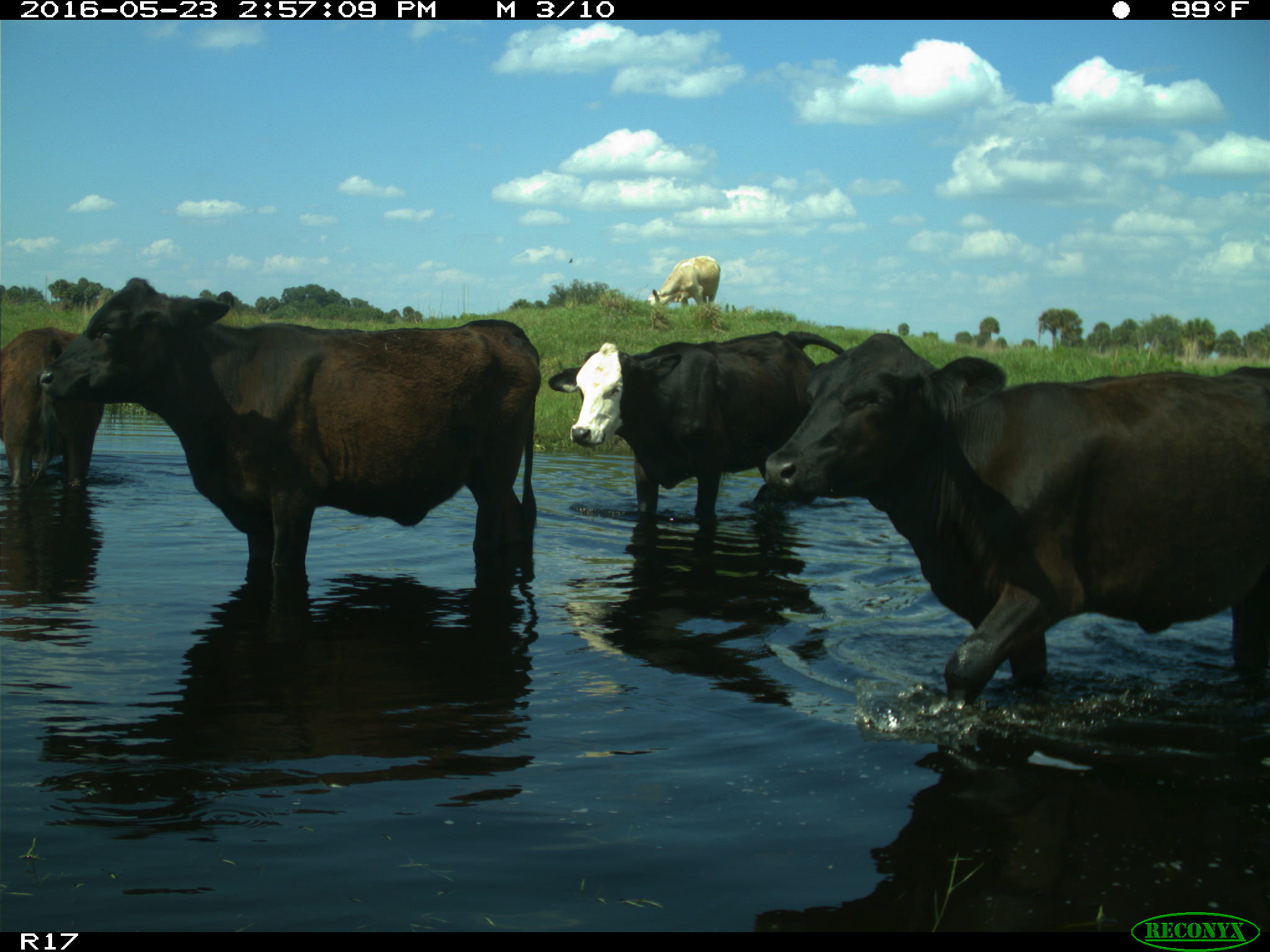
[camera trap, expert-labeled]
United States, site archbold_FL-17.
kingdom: Animalia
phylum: Chordata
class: Mammalia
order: Artiodactyla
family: Bovidae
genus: Bos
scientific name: Bos taurus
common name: domestic cow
Bos taurus (domestic cow).